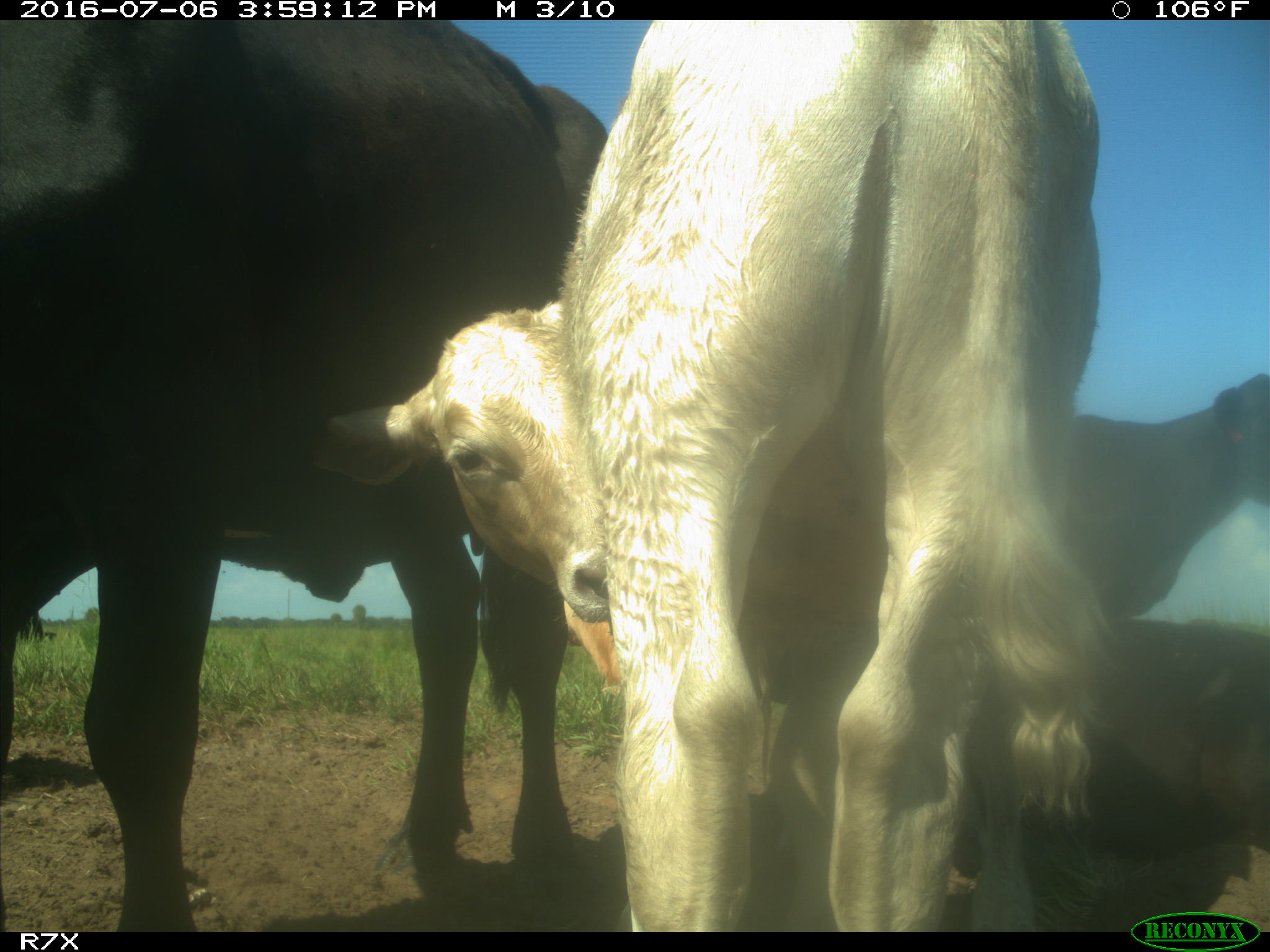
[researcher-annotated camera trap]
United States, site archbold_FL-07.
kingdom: Animalia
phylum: Chordata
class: Mammalia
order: Artiodactyla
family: Bovidae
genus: Bos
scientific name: Bos taurus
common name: domestic cow